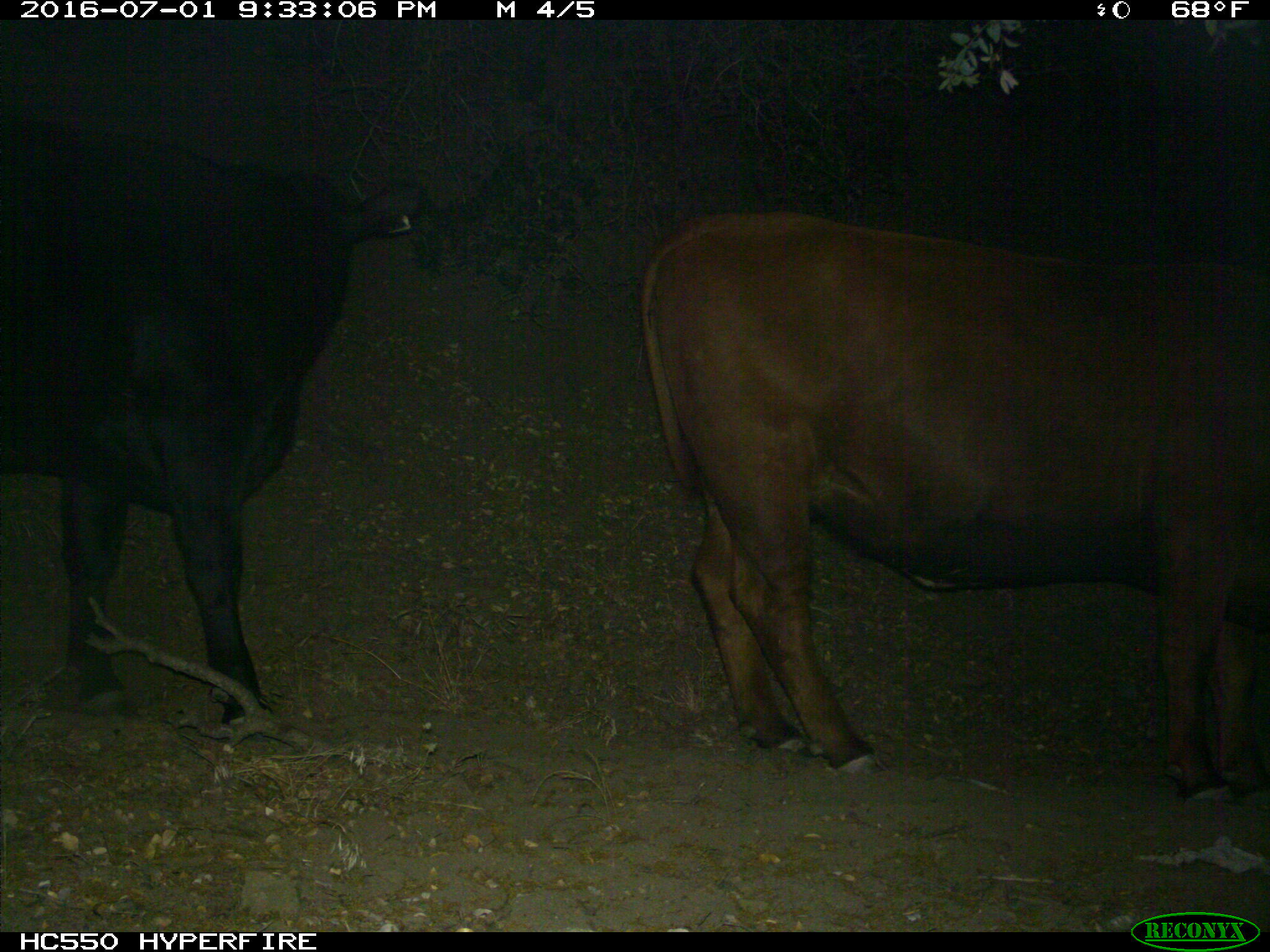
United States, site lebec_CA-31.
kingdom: Animalia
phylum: Chordata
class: Mammalia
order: Artiodactyla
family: Bovidae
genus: Bos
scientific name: Bos taurus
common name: domestic cow